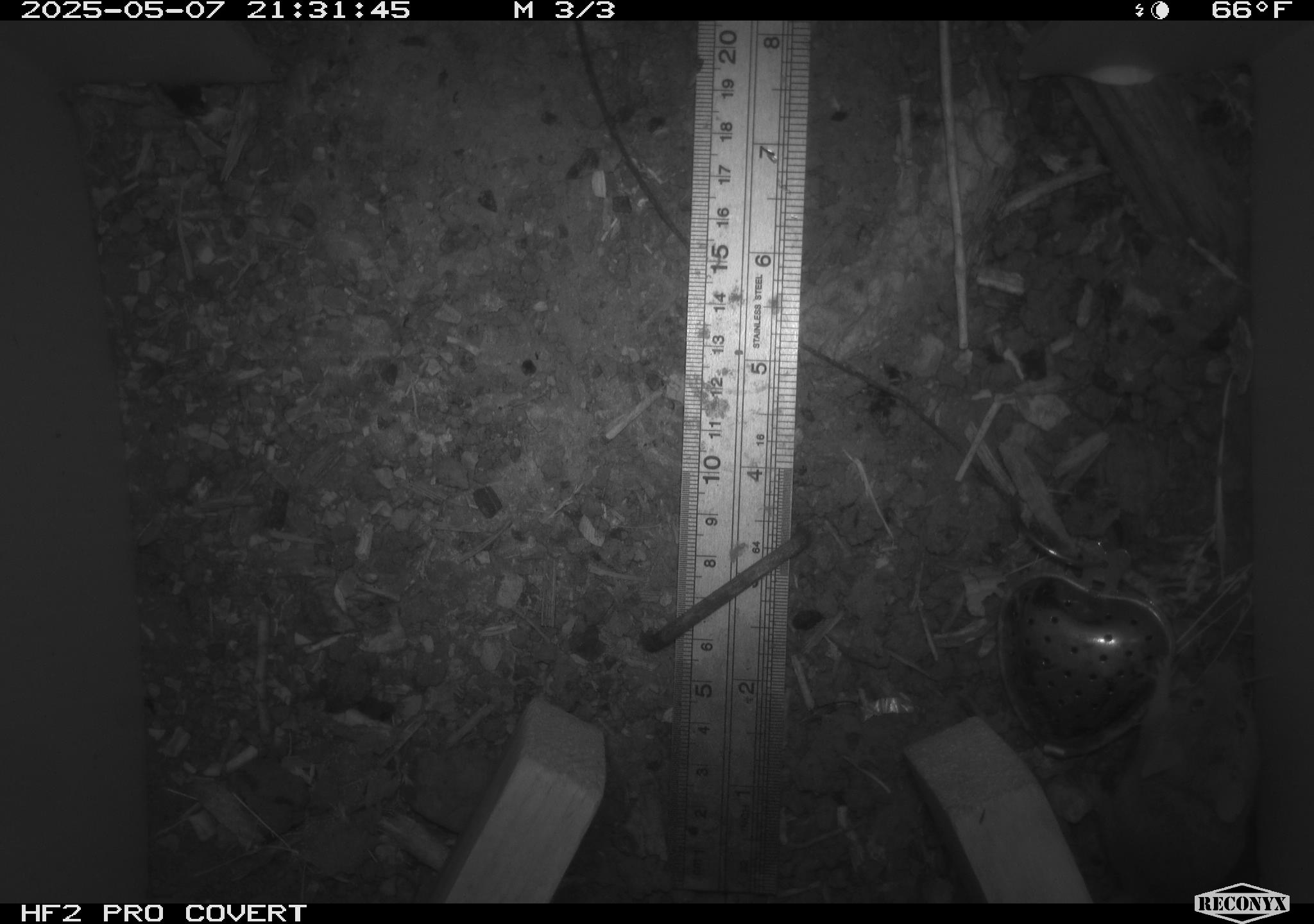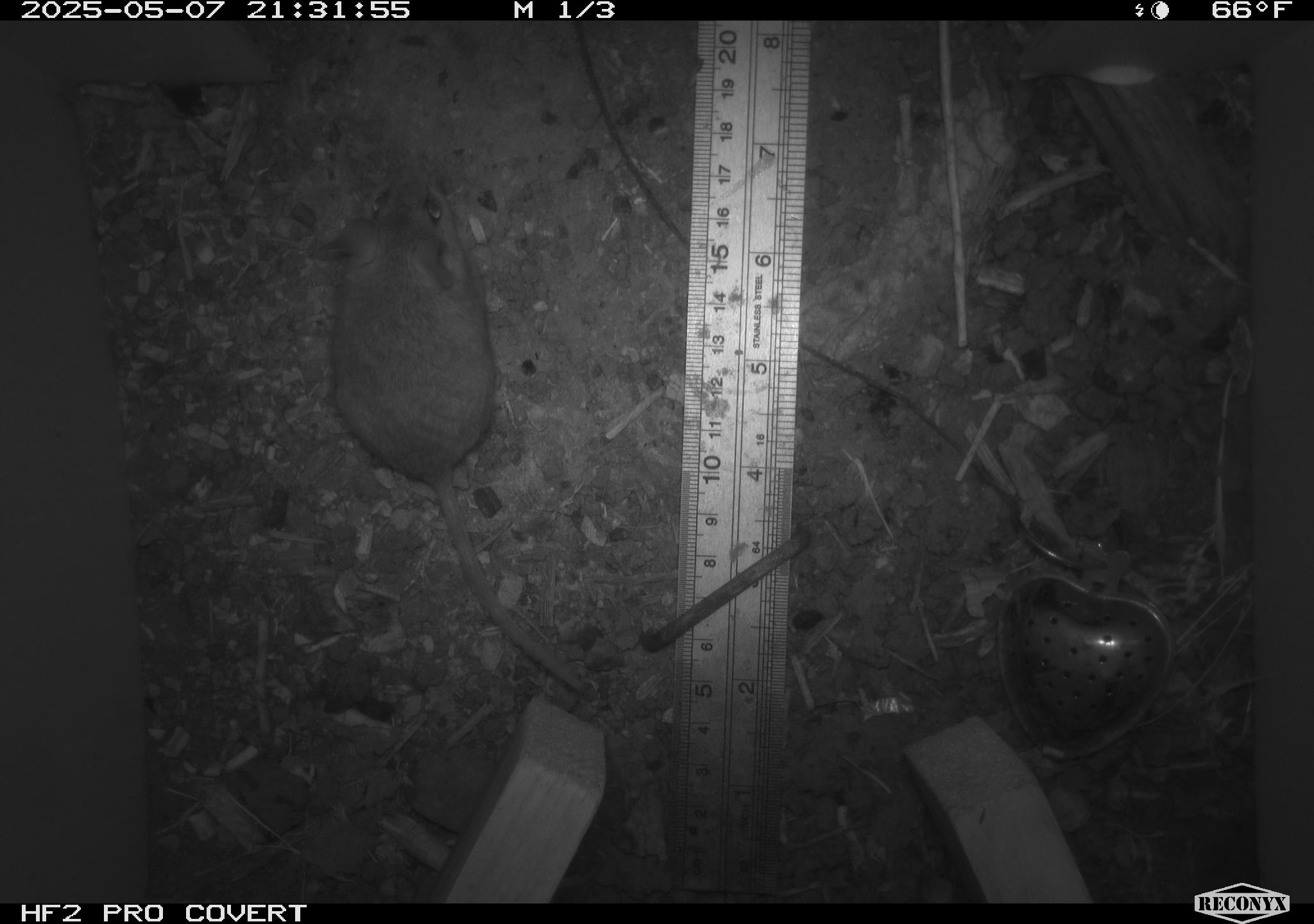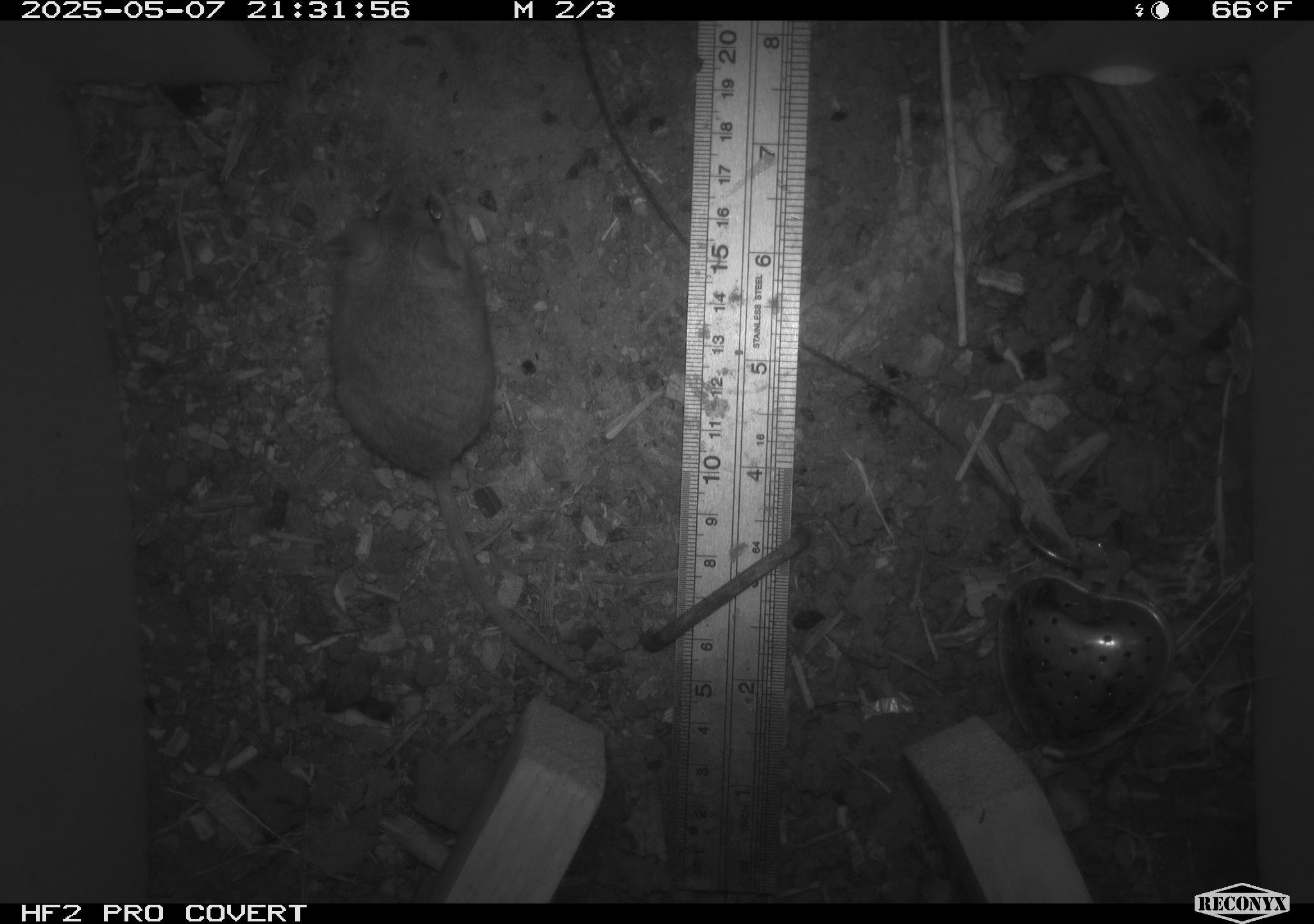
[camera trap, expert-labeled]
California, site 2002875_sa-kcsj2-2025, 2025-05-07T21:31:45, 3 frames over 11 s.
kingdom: Animalia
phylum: Chordata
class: Mammalia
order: Rodentia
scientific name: Rodentia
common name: rodent